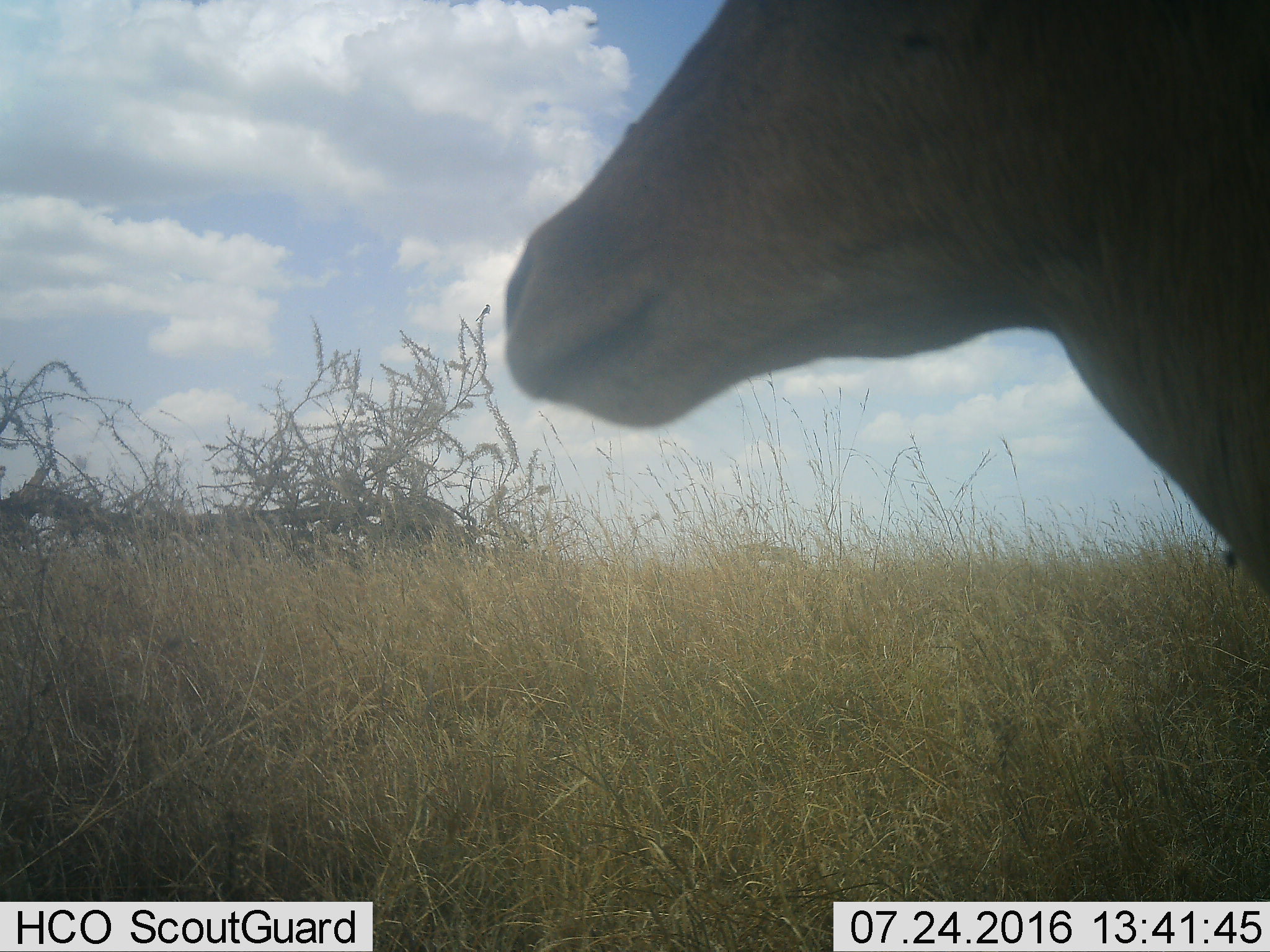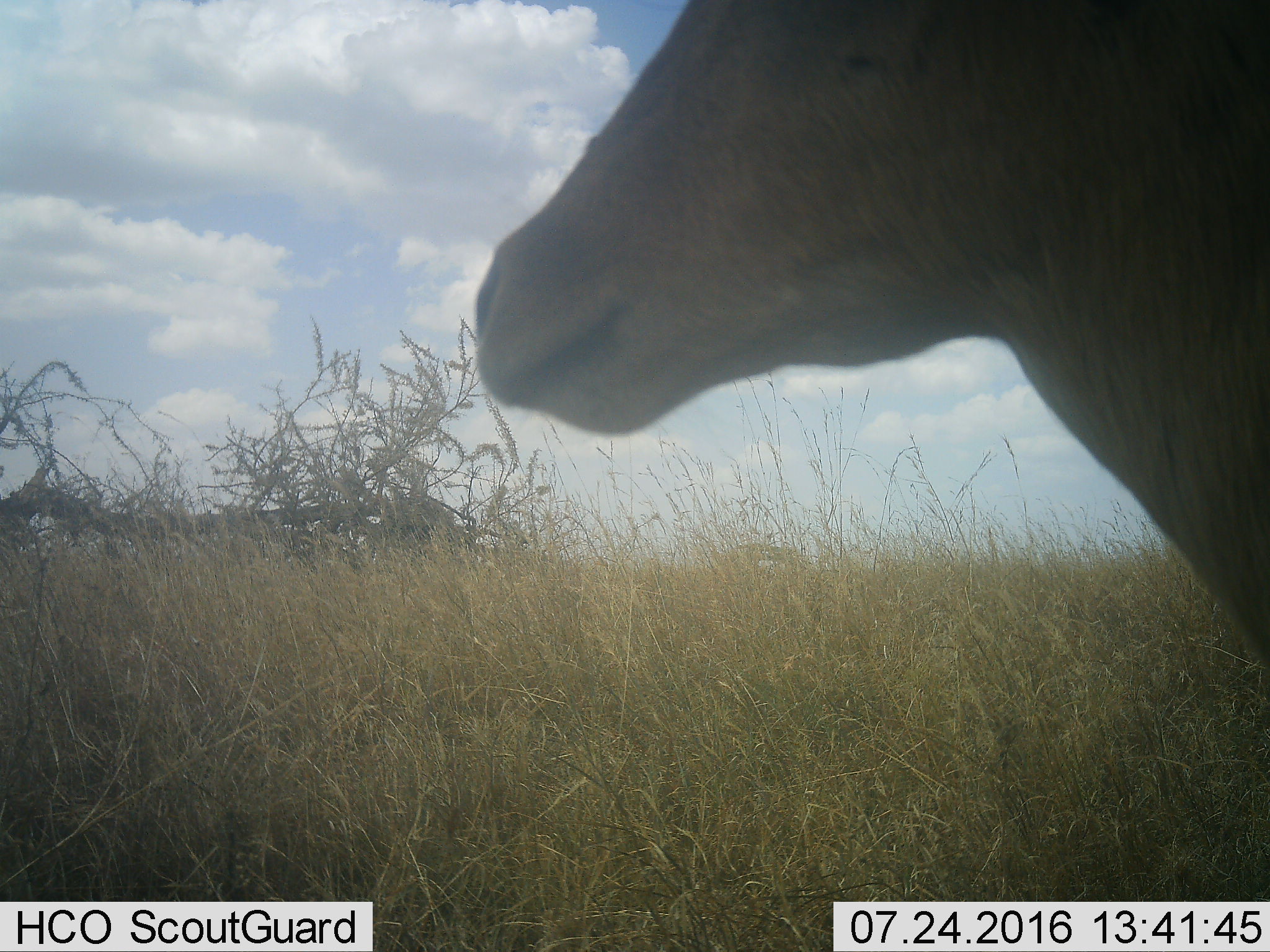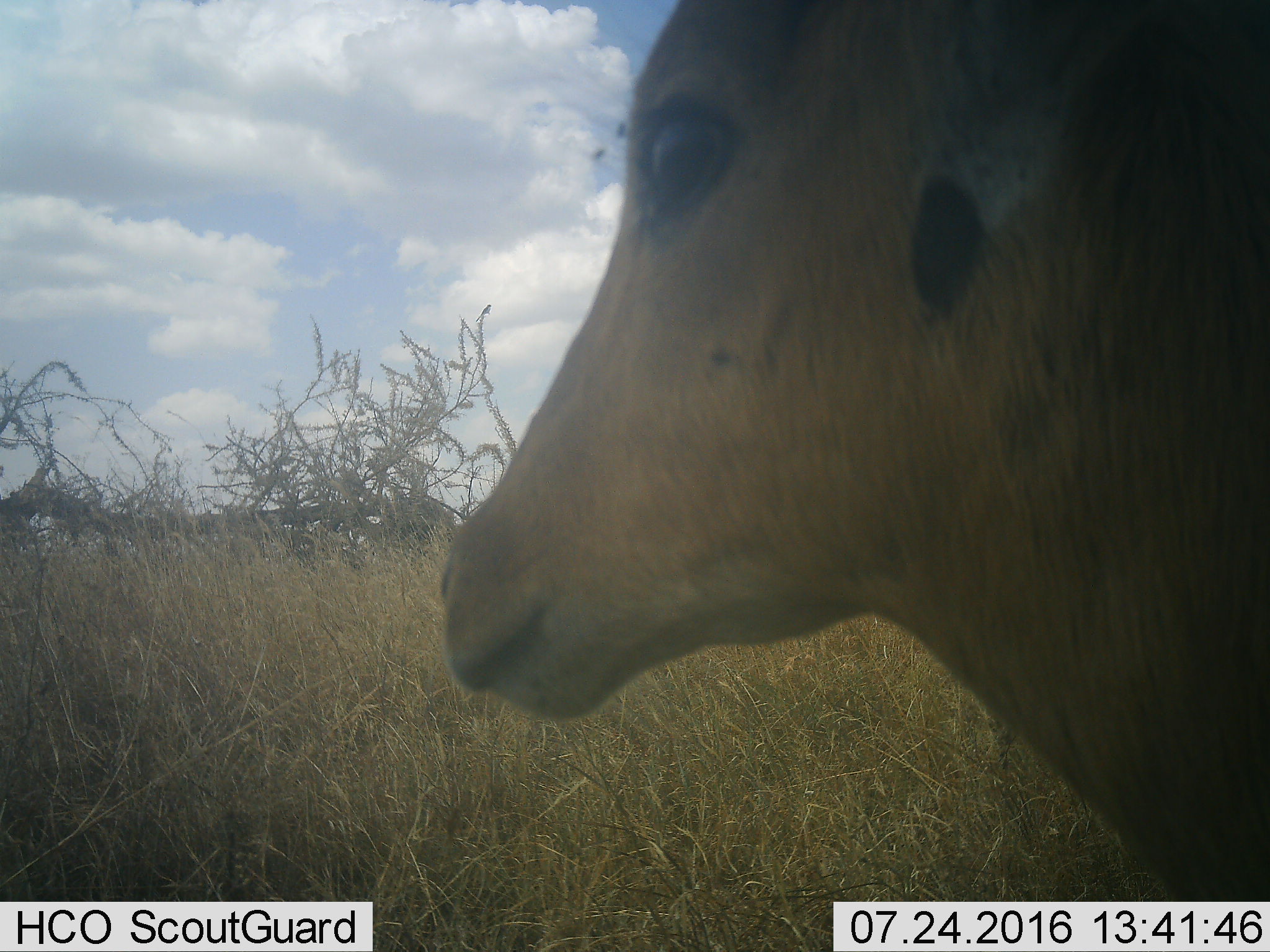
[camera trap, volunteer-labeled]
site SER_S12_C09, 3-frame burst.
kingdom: Animalia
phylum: Chordata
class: Mammalia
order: Artiodactyla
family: Bovidae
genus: Redunca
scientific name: Redunca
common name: reedbuck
Reedbuck (Redunca), count 1. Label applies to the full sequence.